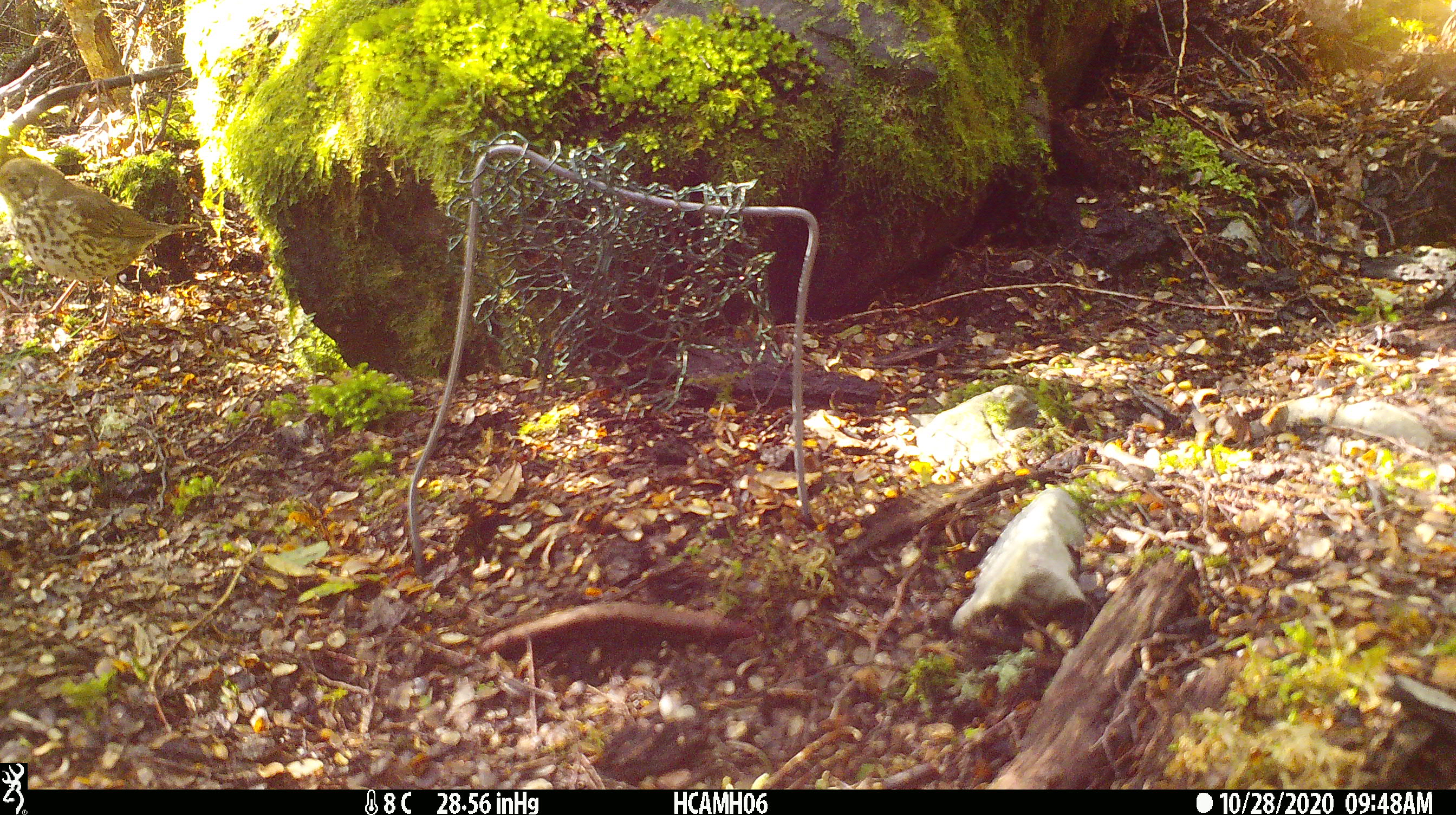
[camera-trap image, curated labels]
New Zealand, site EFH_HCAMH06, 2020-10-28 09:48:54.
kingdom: Animalia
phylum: Chordata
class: Aves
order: Passeriformes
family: Turdidae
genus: Turdus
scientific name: Turdus philomelos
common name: song thrush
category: thrush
Thrush (song thrush) (Turdus philomelos).